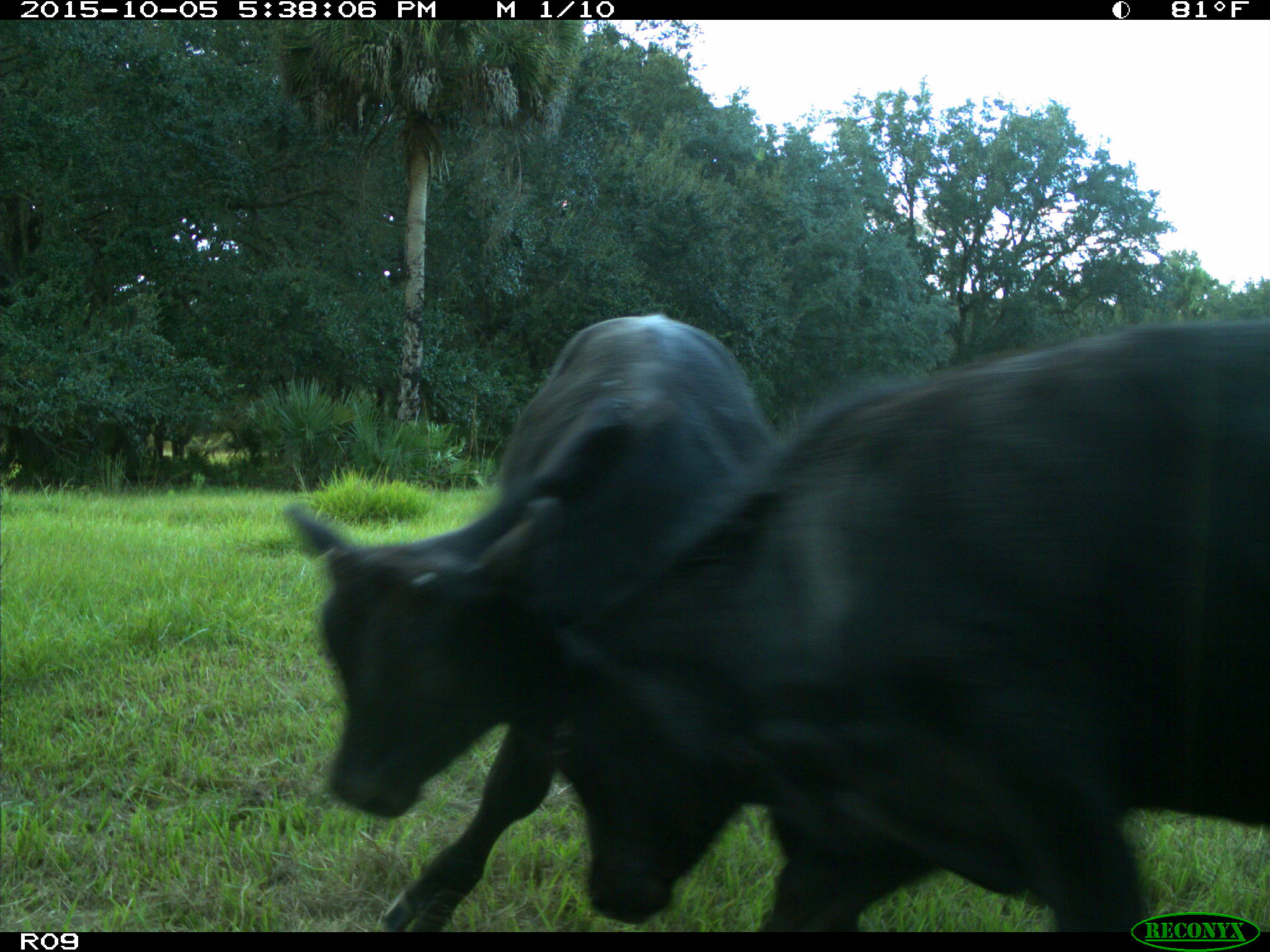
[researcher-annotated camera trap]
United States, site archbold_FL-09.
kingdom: Animalia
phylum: Chordata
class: Mammalia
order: Artiodactyla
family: Bovidae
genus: Bos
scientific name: Bos taurus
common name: domestic cow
Bos taurus (domestic cow).